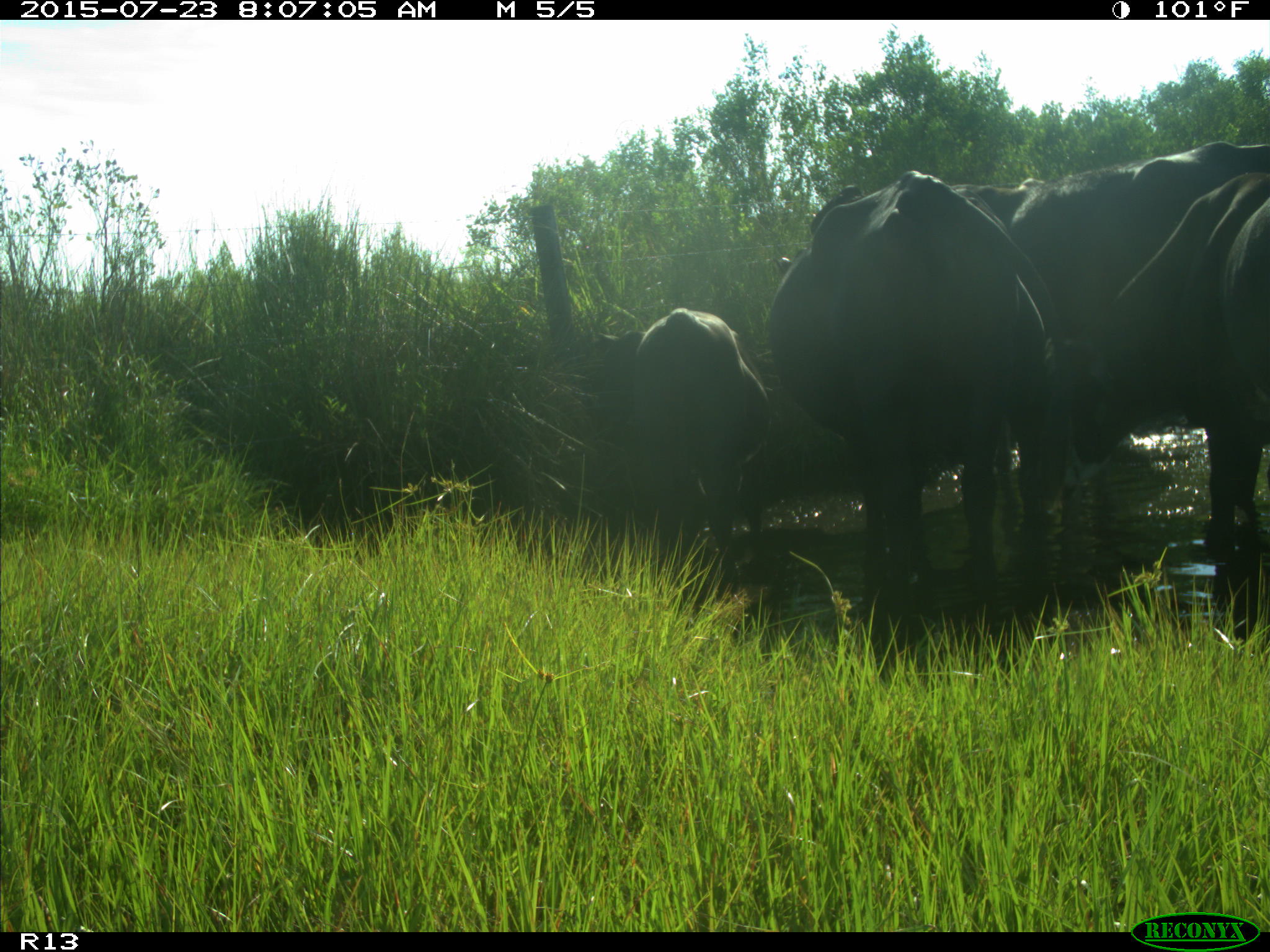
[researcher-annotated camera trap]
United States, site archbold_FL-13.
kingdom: Animalia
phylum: Chordata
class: Mammalia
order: Artiodactyla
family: Bovidae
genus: Bos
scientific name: Bos taurus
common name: domestic cow